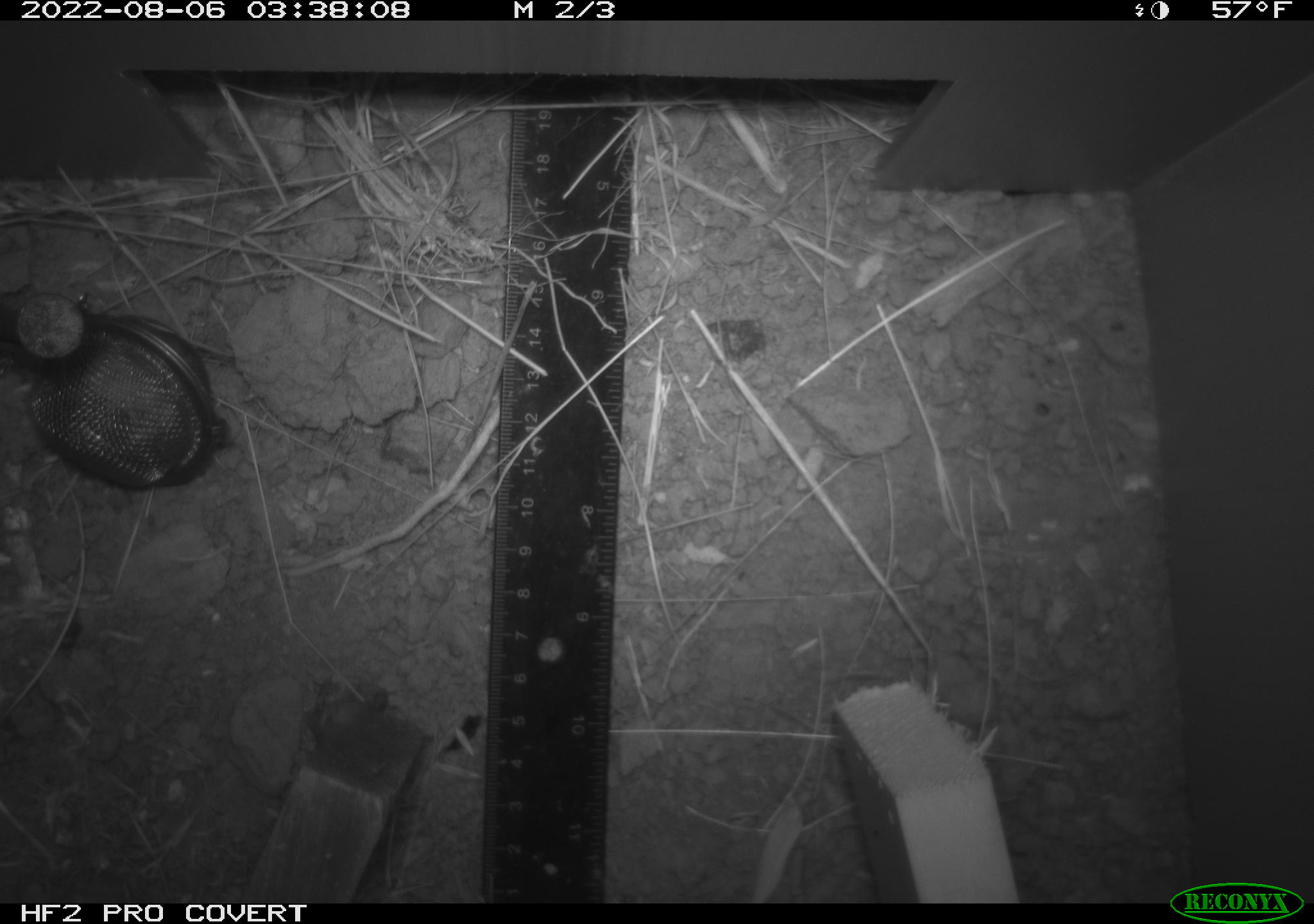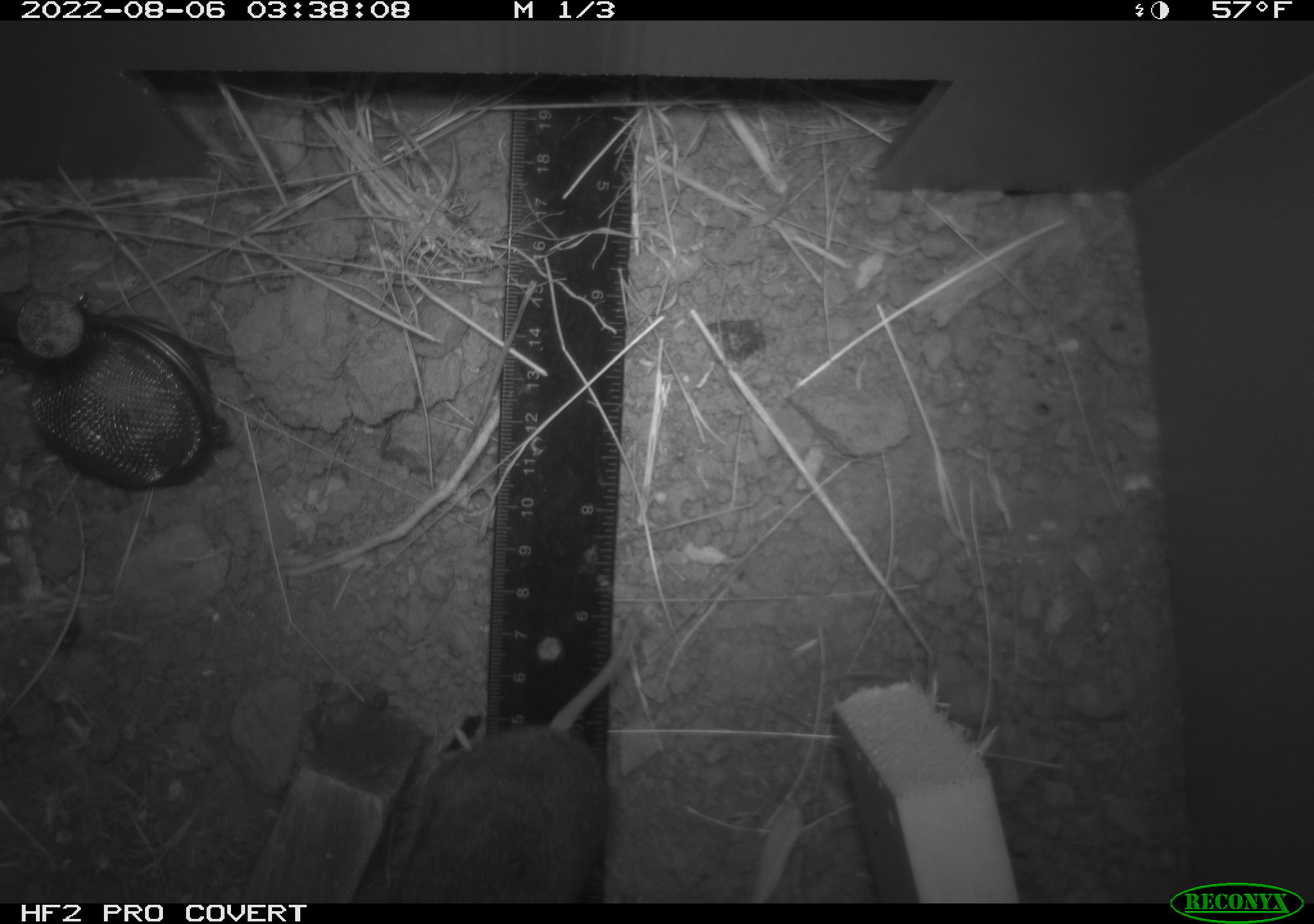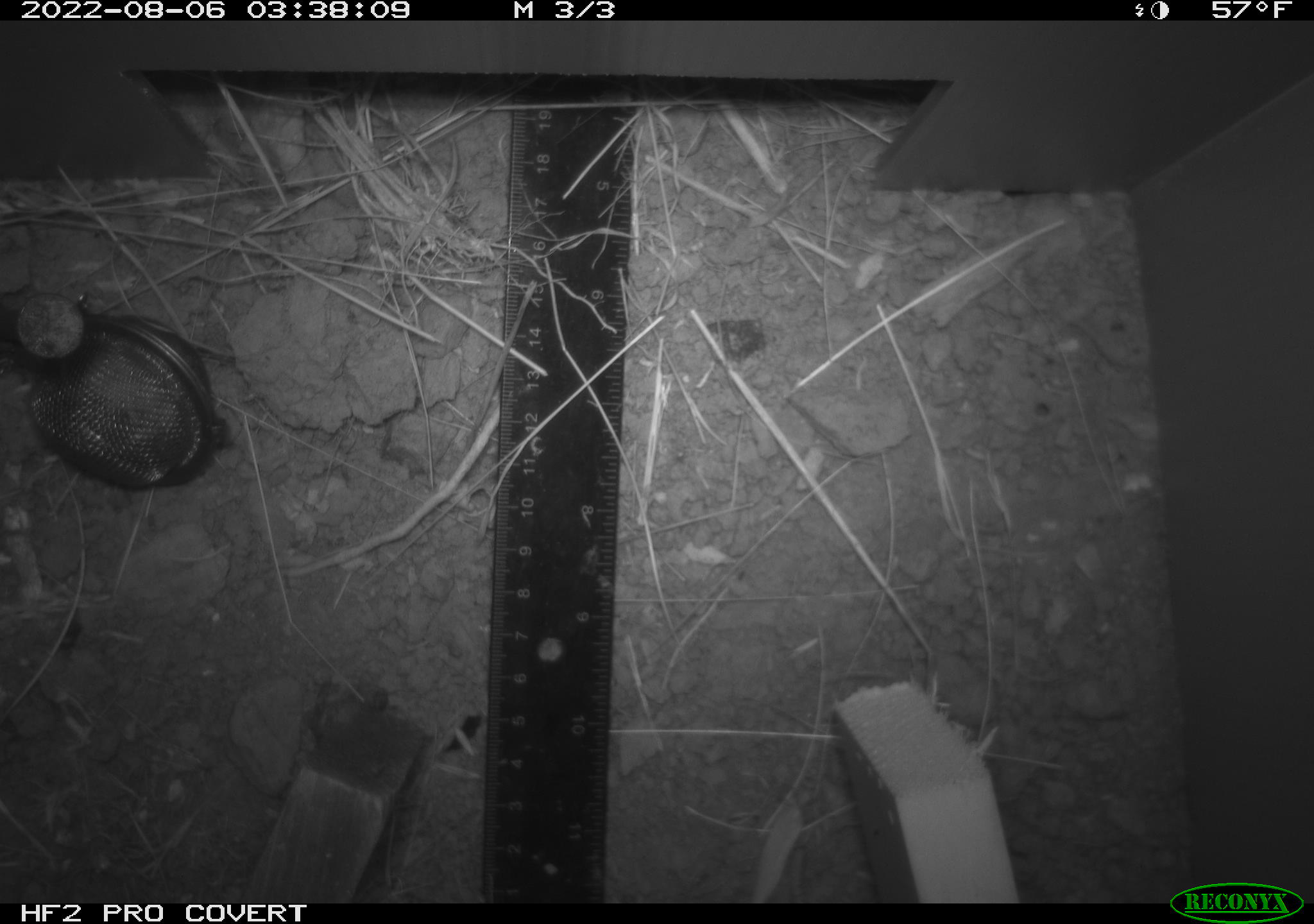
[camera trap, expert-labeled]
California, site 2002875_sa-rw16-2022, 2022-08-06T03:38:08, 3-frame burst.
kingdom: Animalia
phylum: Chordata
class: Mammalia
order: Rodentia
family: Cricetidae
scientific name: Arvicolinae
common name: voles, lemmings, and muskrats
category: arvicolinae subfamily